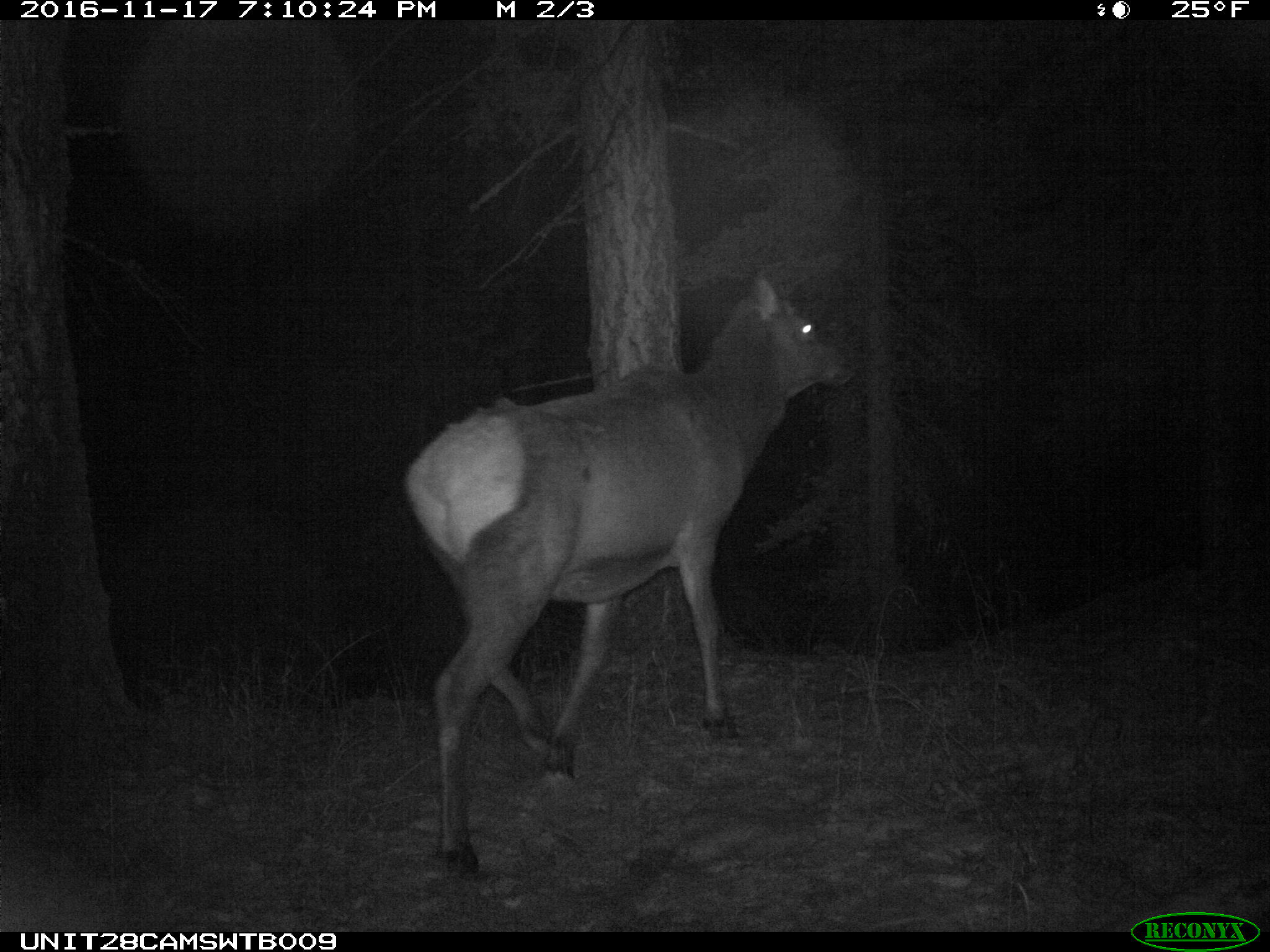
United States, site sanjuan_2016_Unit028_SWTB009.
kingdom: Animalia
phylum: Chordata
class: Mammalia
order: Artiodactyla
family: Cervidae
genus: Cervus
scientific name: Cervus elaphus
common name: red deer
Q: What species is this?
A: Cervus elaphus (red deer).